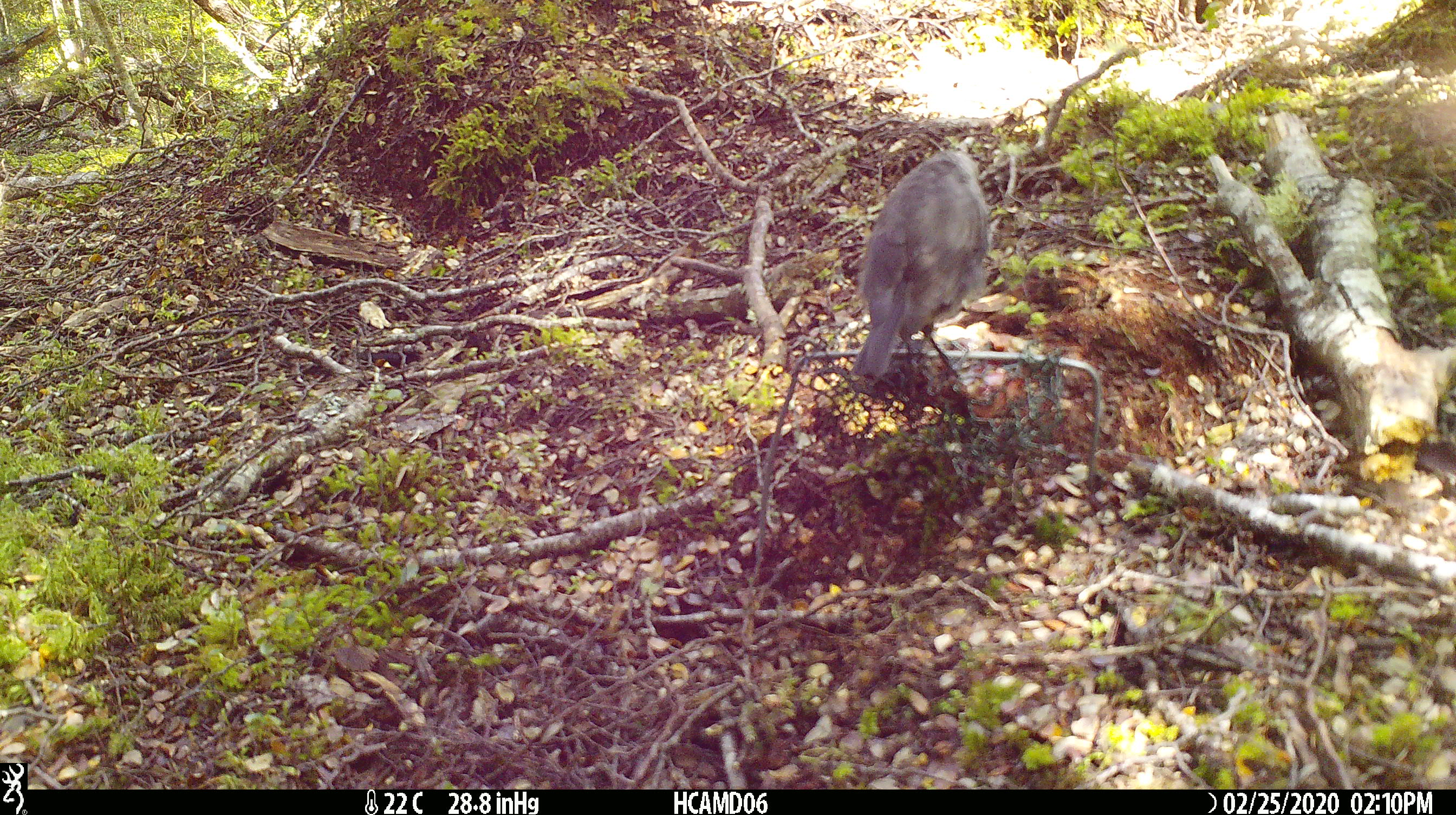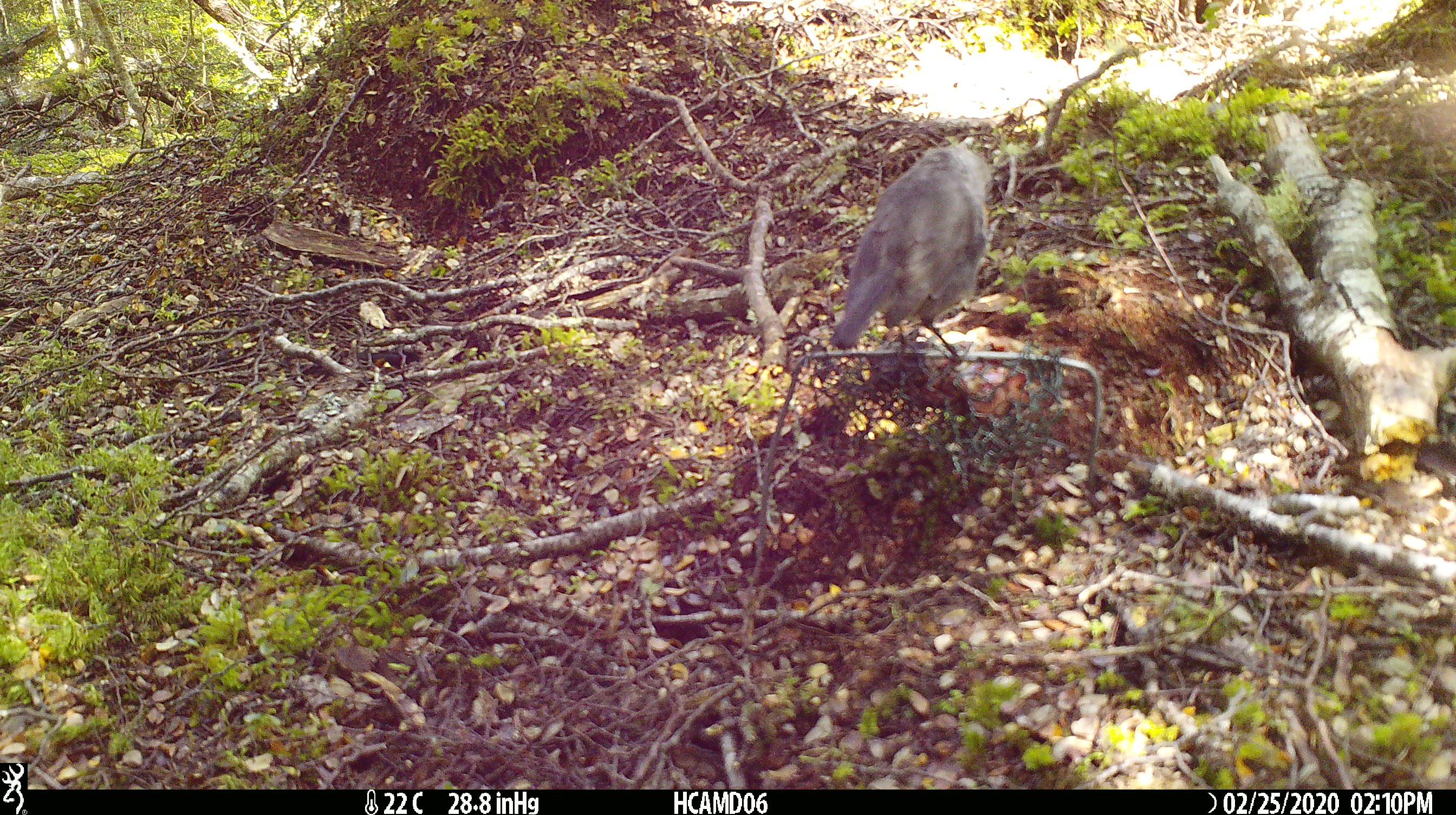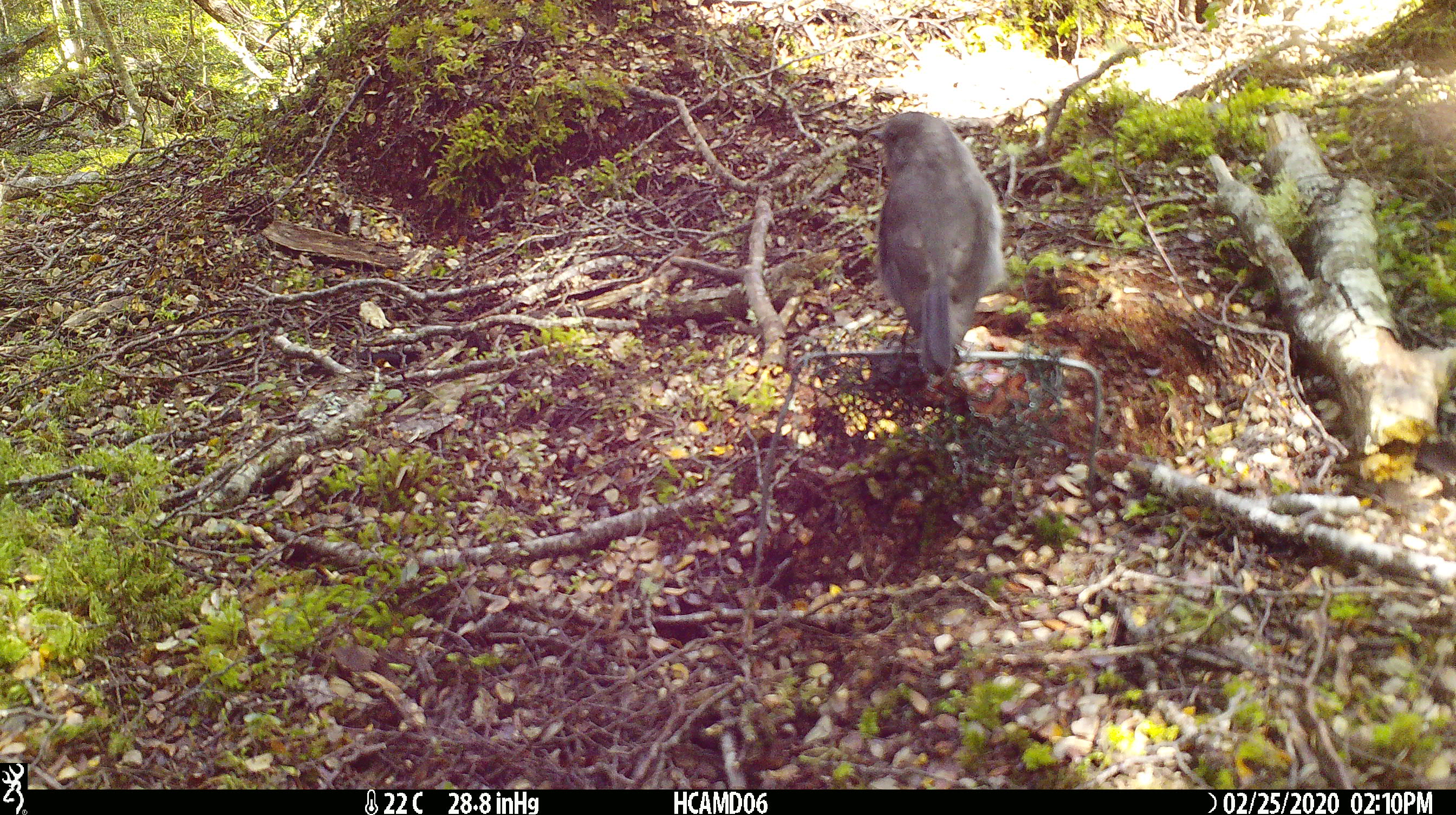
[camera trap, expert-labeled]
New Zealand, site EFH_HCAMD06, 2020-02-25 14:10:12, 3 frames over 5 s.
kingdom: Animalia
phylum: Chordata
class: Aves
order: Passeriformes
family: Petroicidae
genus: Petroica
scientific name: Petroica australis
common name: new zealand robin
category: robin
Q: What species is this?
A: Robin (new zealand robin) (Petroica australis).